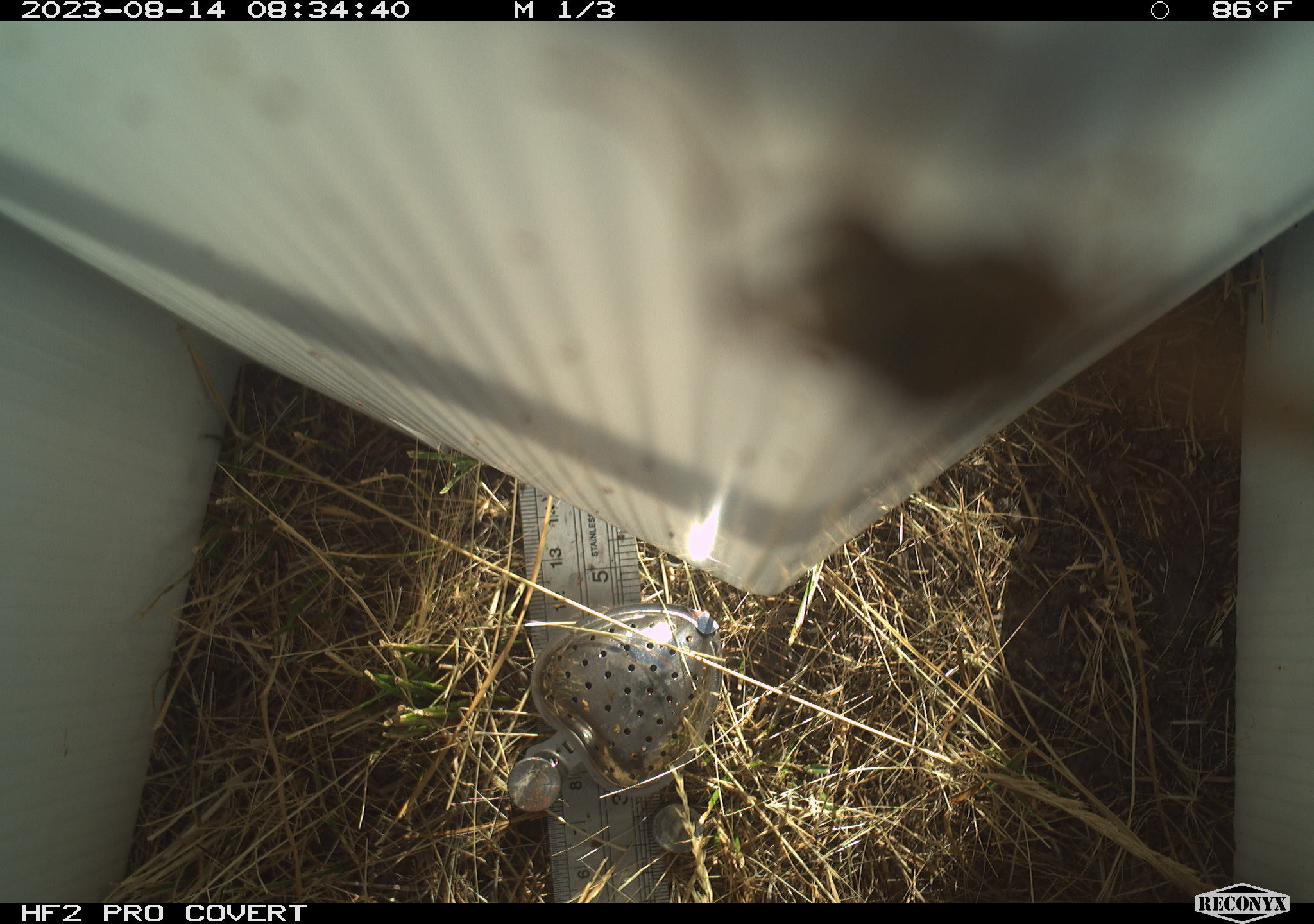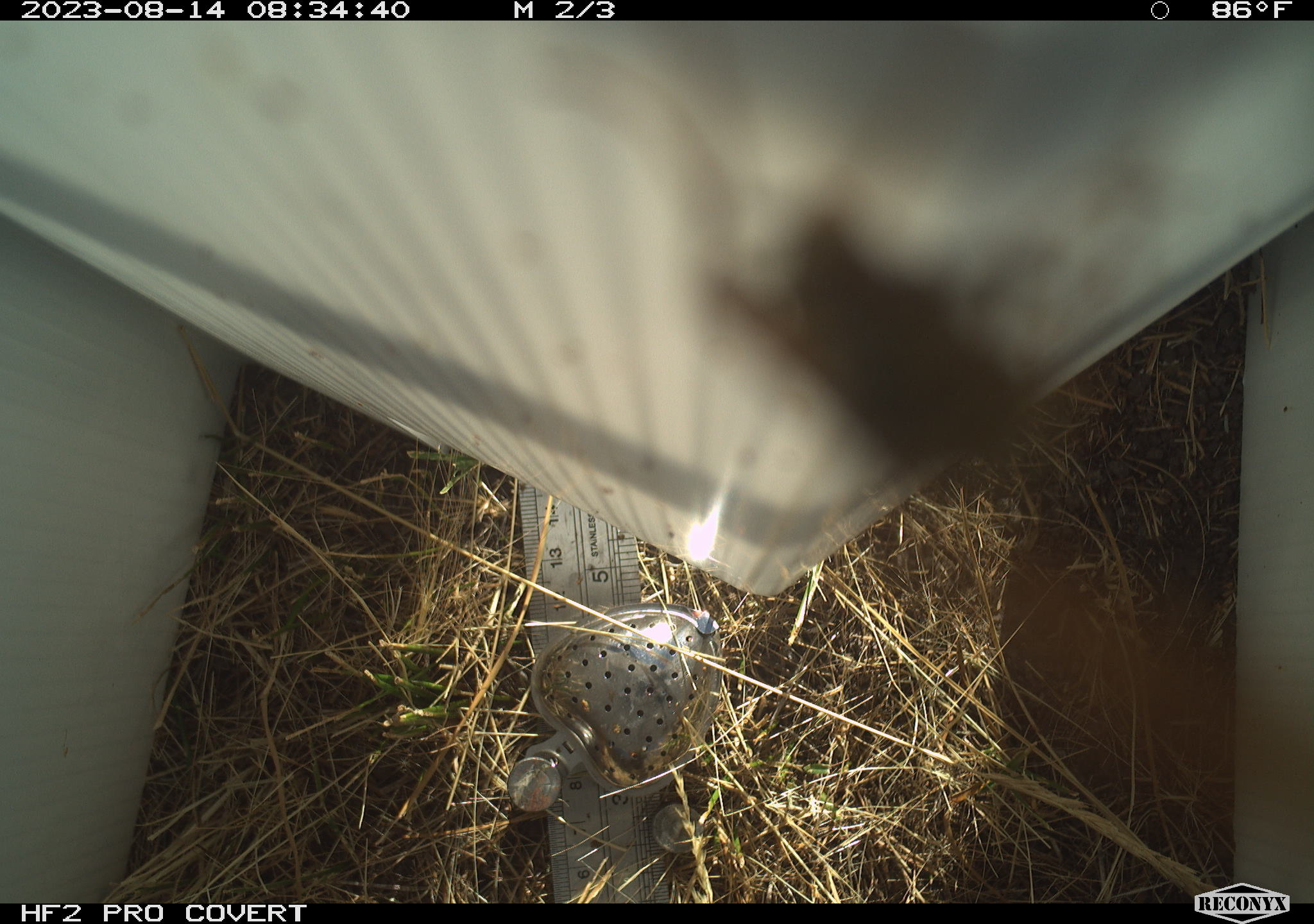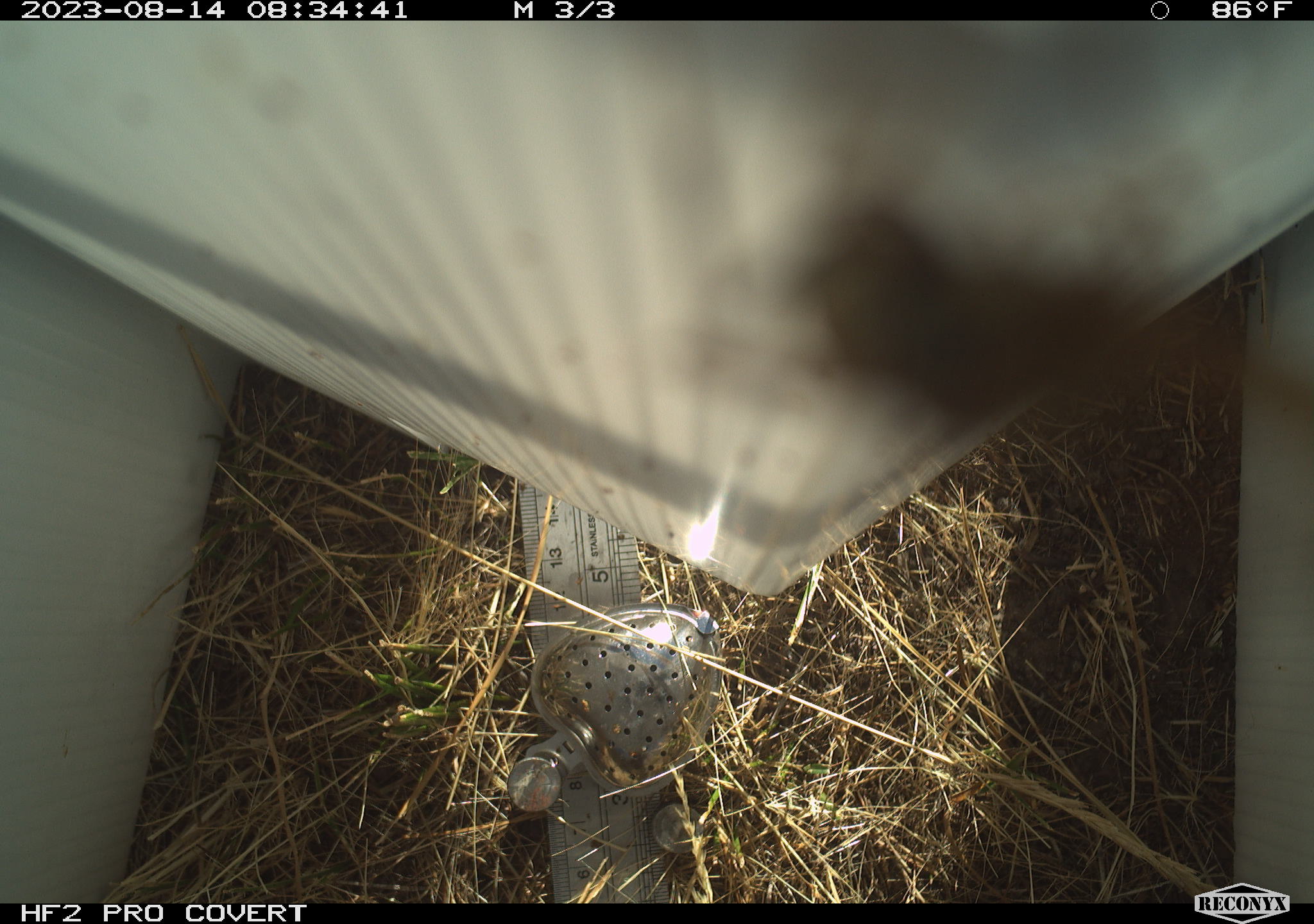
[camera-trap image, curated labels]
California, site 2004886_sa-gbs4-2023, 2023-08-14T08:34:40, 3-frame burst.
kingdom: Animalia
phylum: Arthropoda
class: Insecta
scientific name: Insecta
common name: insect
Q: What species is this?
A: Insect (Insecta).